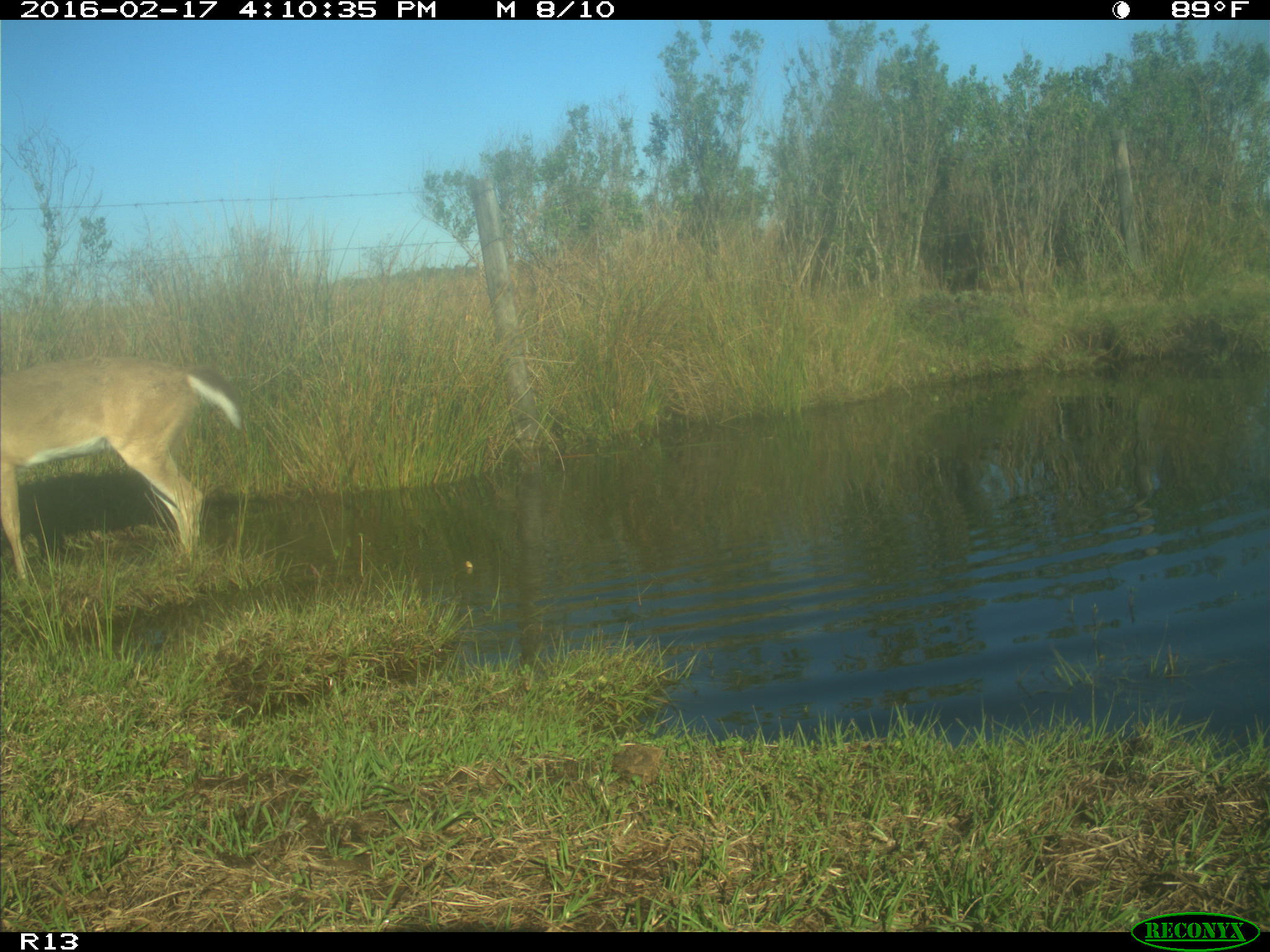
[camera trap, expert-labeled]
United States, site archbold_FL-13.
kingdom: Animalia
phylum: Chordata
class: Mammalia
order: Artiodactyla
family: Cervidae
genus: Odocoileus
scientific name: Odocoileus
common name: deer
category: unidentified deer